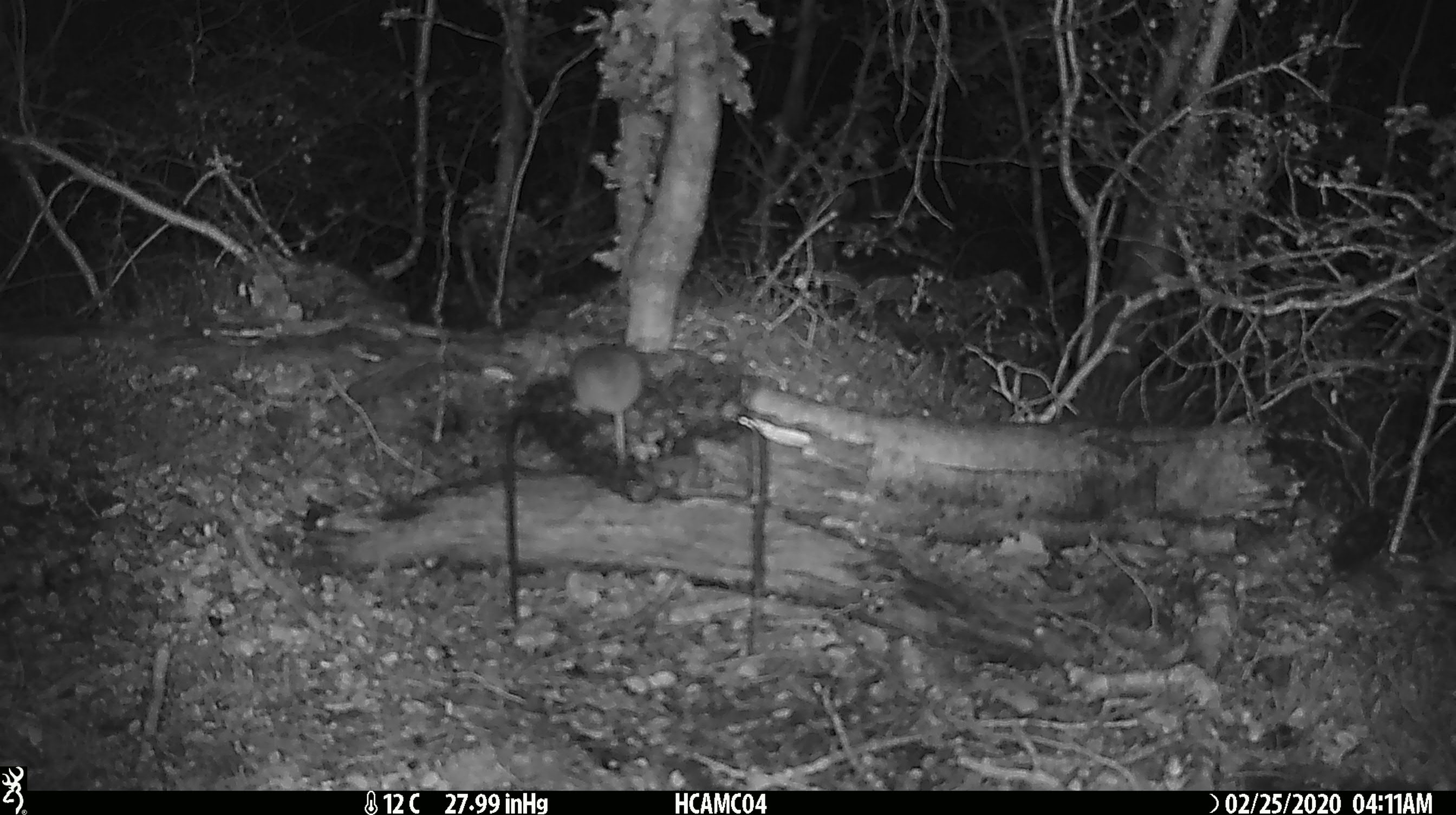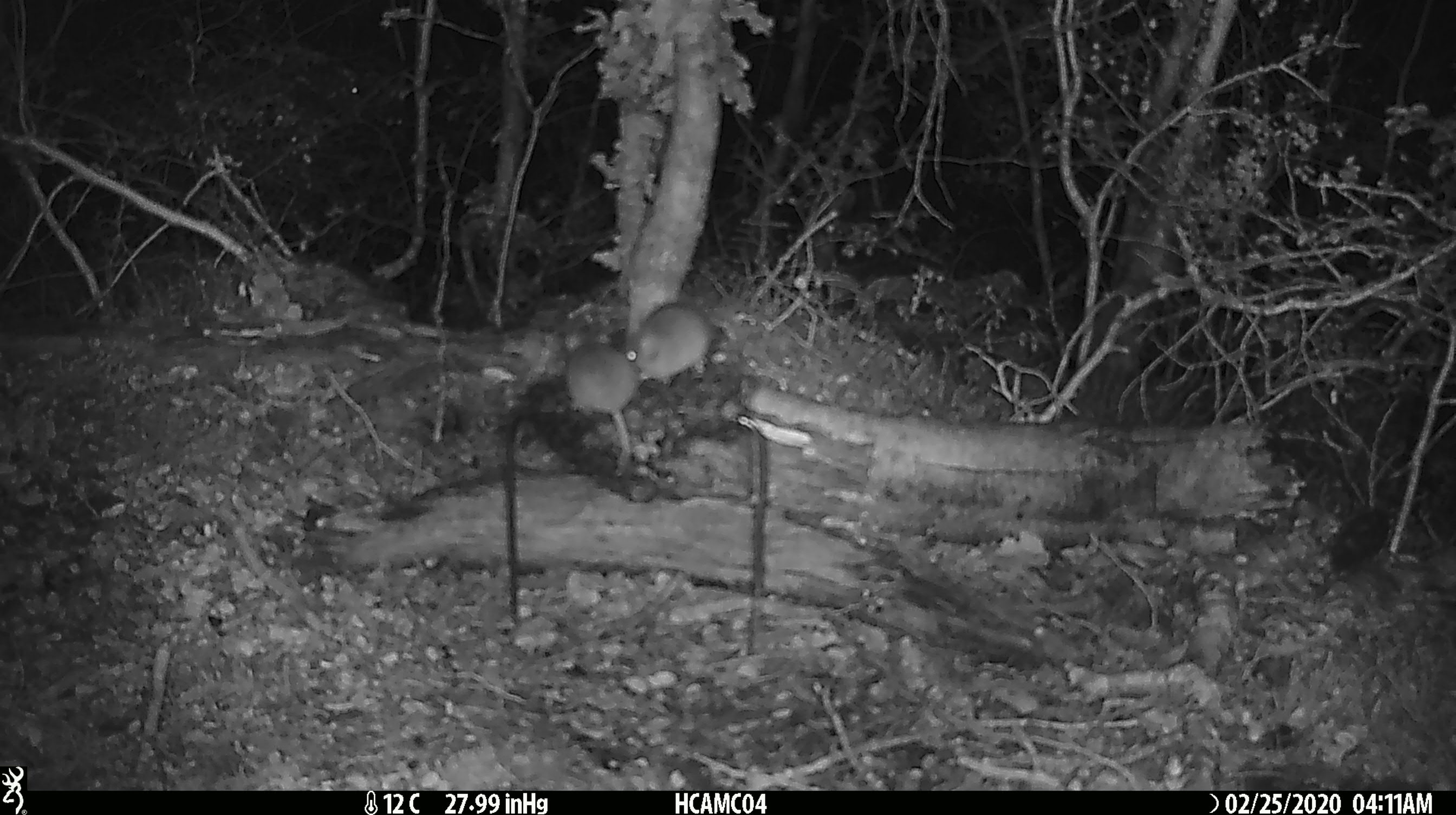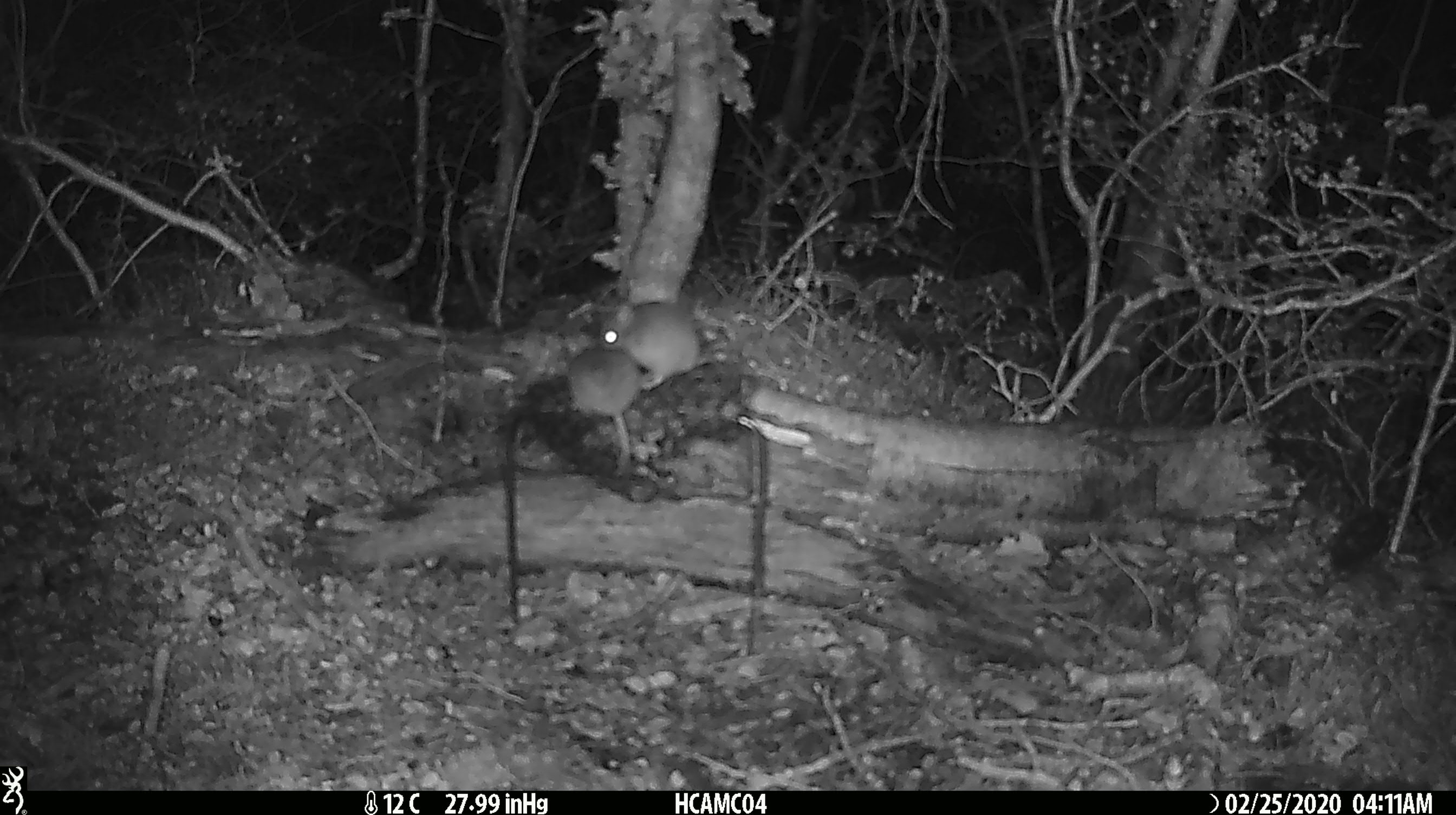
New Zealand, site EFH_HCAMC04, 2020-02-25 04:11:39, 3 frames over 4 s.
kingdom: Animalia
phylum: Chordata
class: Mammalia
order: Rodentia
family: Muridae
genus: Mus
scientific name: Mus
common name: mouse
Mouse (Mus).